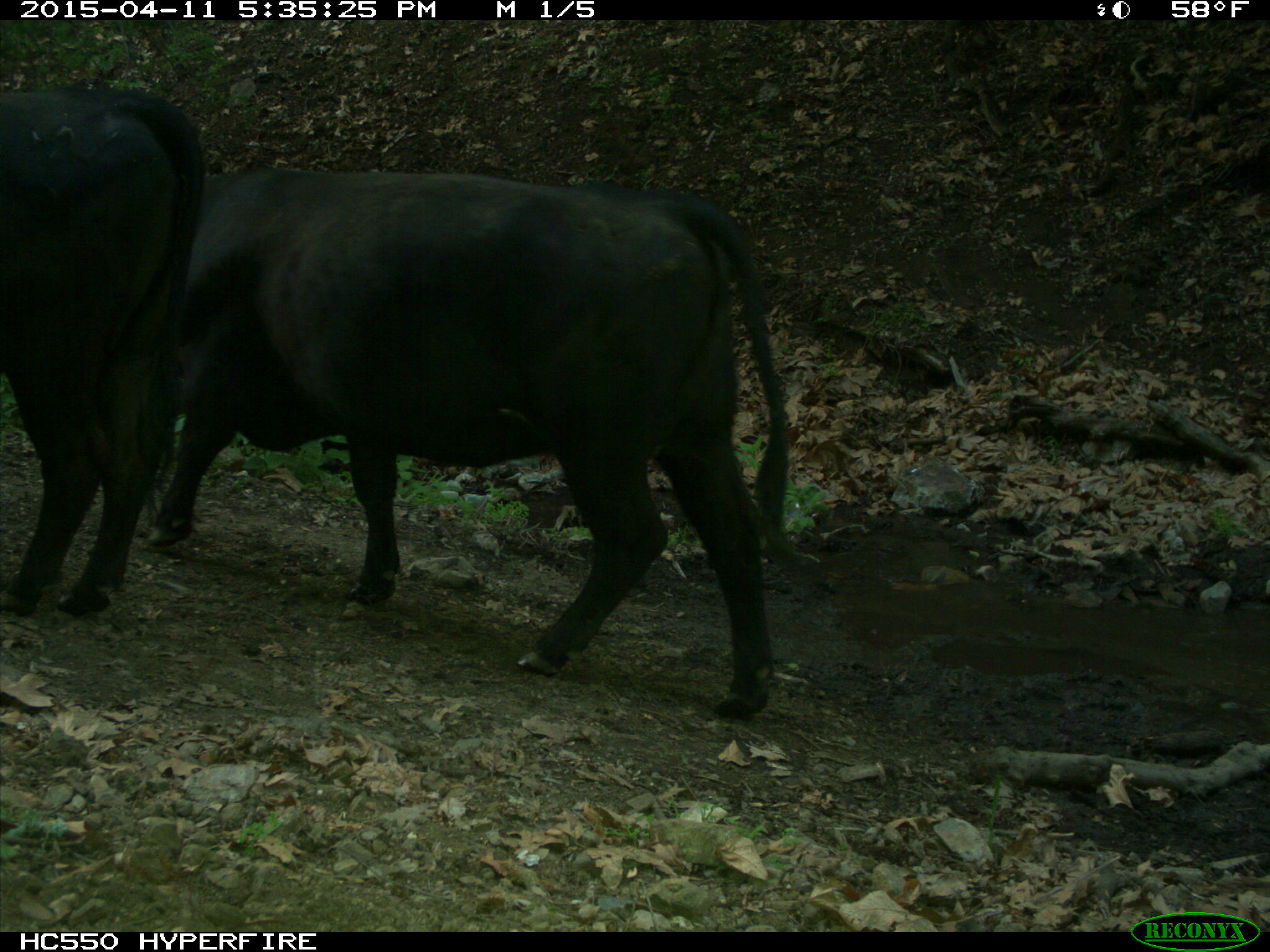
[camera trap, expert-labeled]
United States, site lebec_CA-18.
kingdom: Animalia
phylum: Chordata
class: Mammalia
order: Artiodactyla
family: Bovidae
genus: Bos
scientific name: Bos taurus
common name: domestic cow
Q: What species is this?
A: Bos taurus (domestic cow).